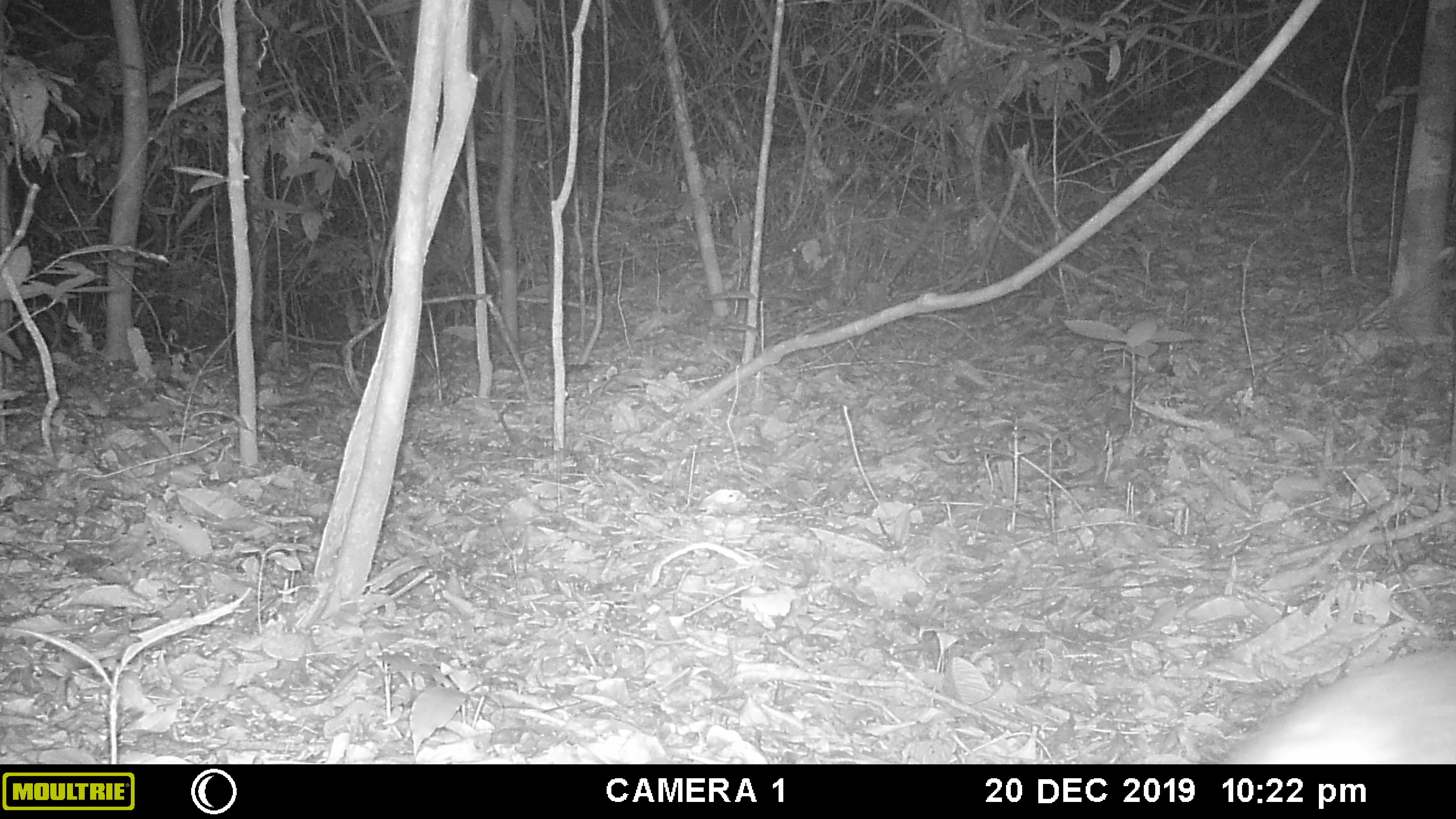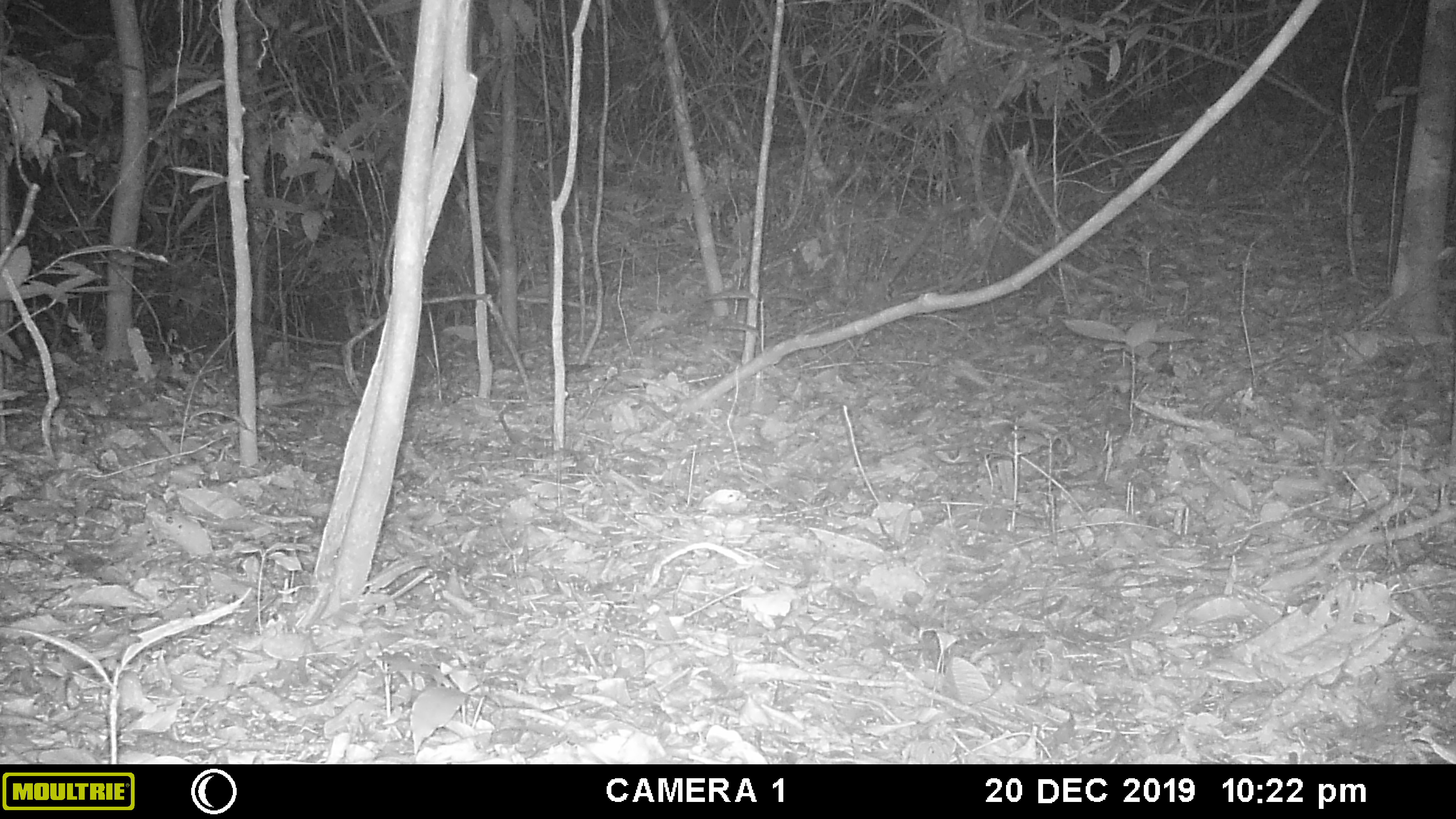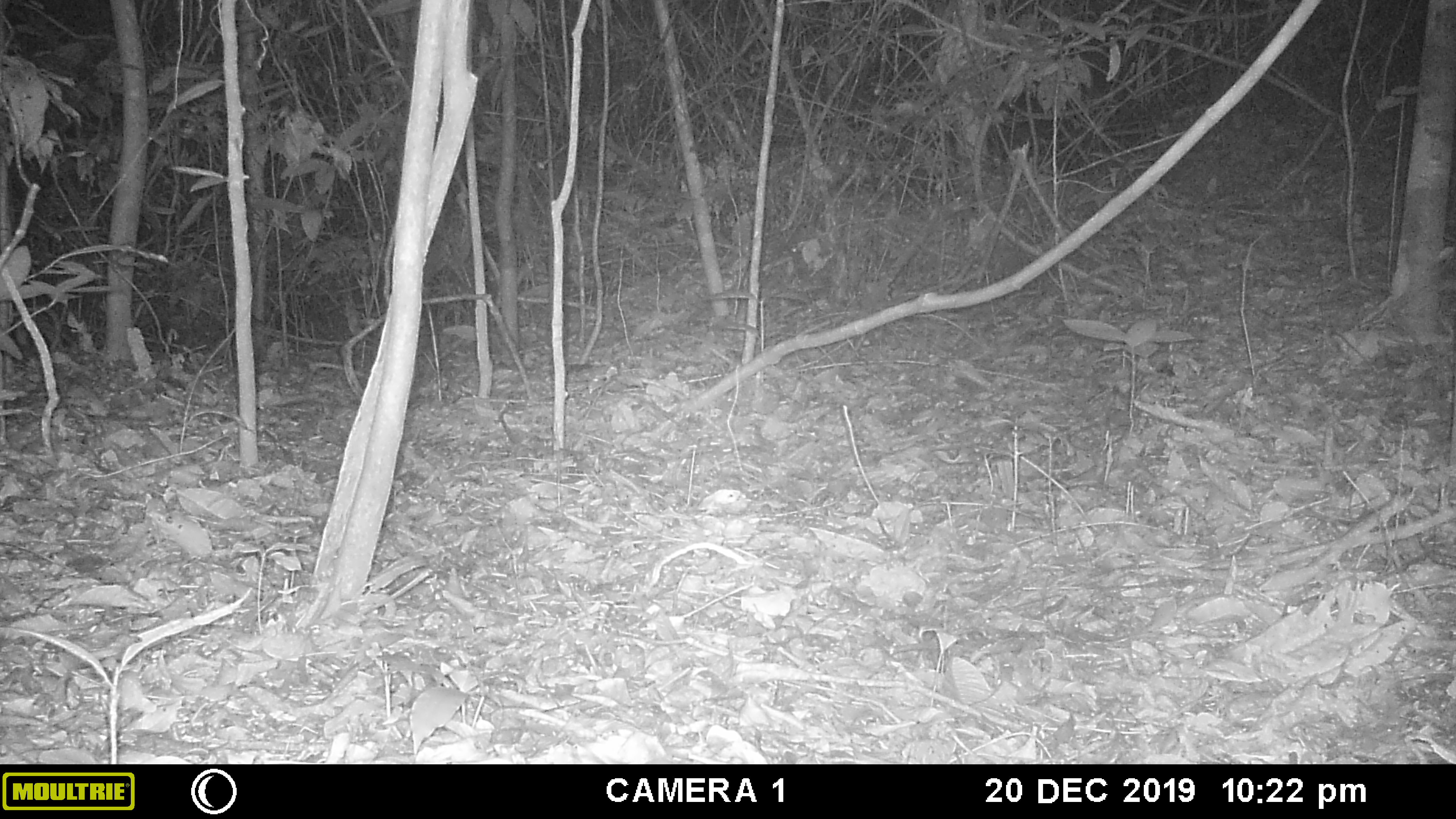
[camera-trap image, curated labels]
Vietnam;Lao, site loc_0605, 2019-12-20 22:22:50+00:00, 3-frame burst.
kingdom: Animalia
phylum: Chordata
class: Mammalia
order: Artiodactyla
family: Cervidae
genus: Muntiacus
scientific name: Muntiacus rooseveltorum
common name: roosevelt's muntjac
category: roosevelts muntjac group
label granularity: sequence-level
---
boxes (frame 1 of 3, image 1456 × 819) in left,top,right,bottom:
roosevelts muntjac group: 1229,644,1456,763